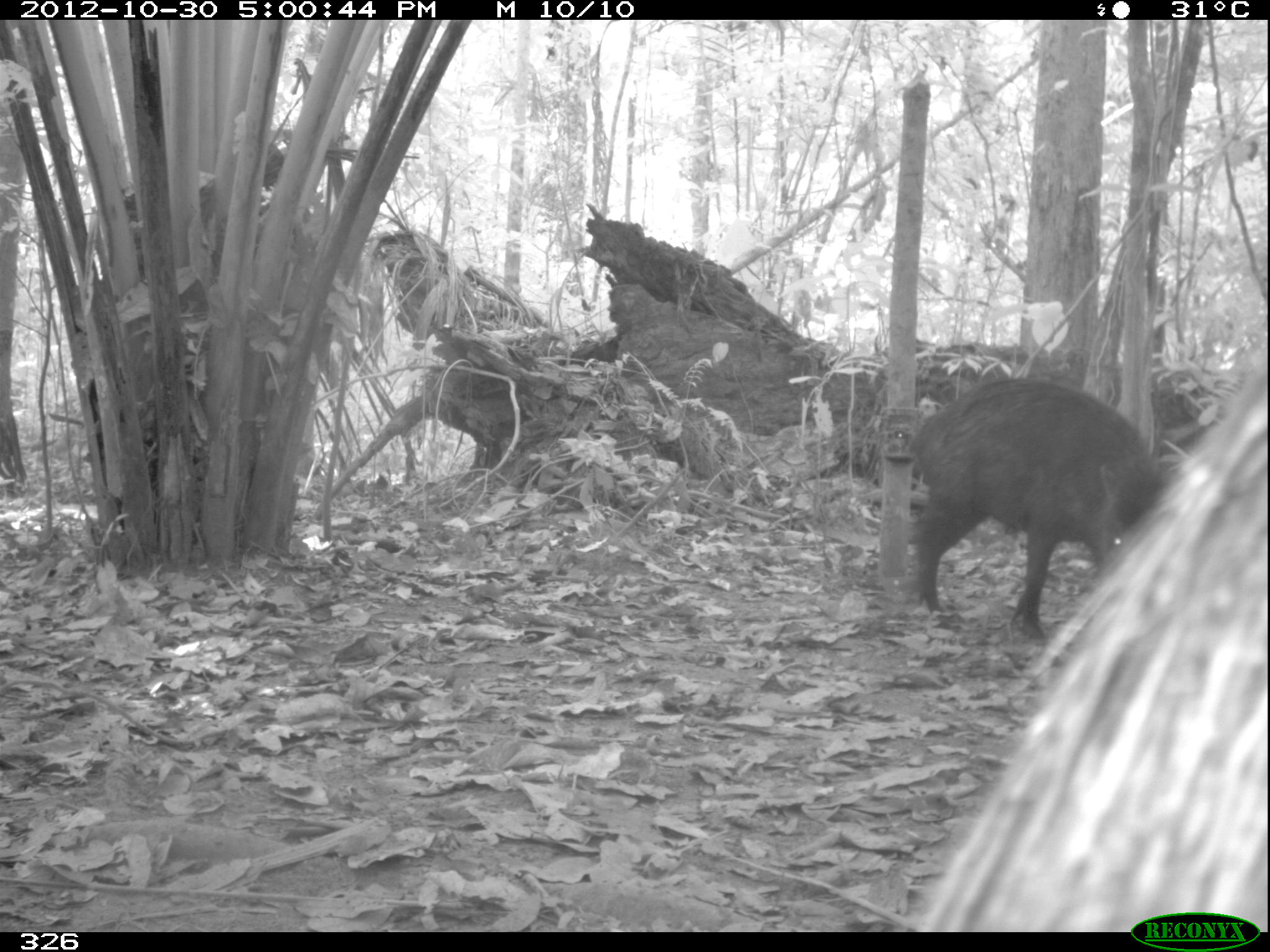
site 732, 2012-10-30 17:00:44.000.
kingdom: Animalia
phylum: Chordata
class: Mammalia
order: Artiodactyla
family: Tayassuidae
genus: Tayassu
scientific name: Tayassu pecari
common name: white-lipped peccary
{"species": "Tayassu pecari (white-lipped peccary)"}